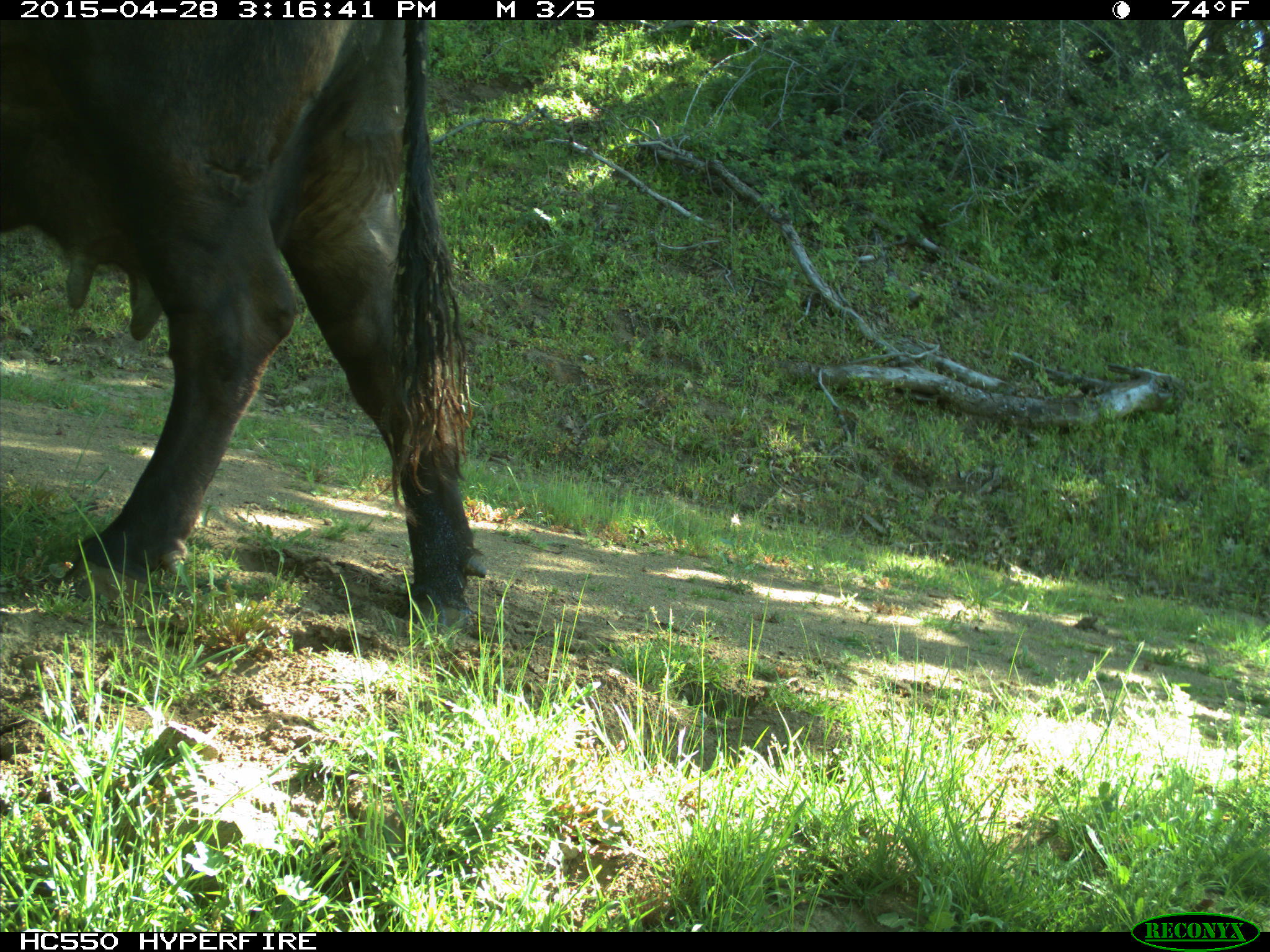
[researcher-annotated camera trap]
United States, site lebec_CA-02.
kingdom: Animalia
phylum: Chordata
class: Mammalia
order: Artiodactyla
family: Bovidae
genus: Bos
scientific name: Bos taurus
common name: domestic cow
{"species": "Bos taurus (domestic cow)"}